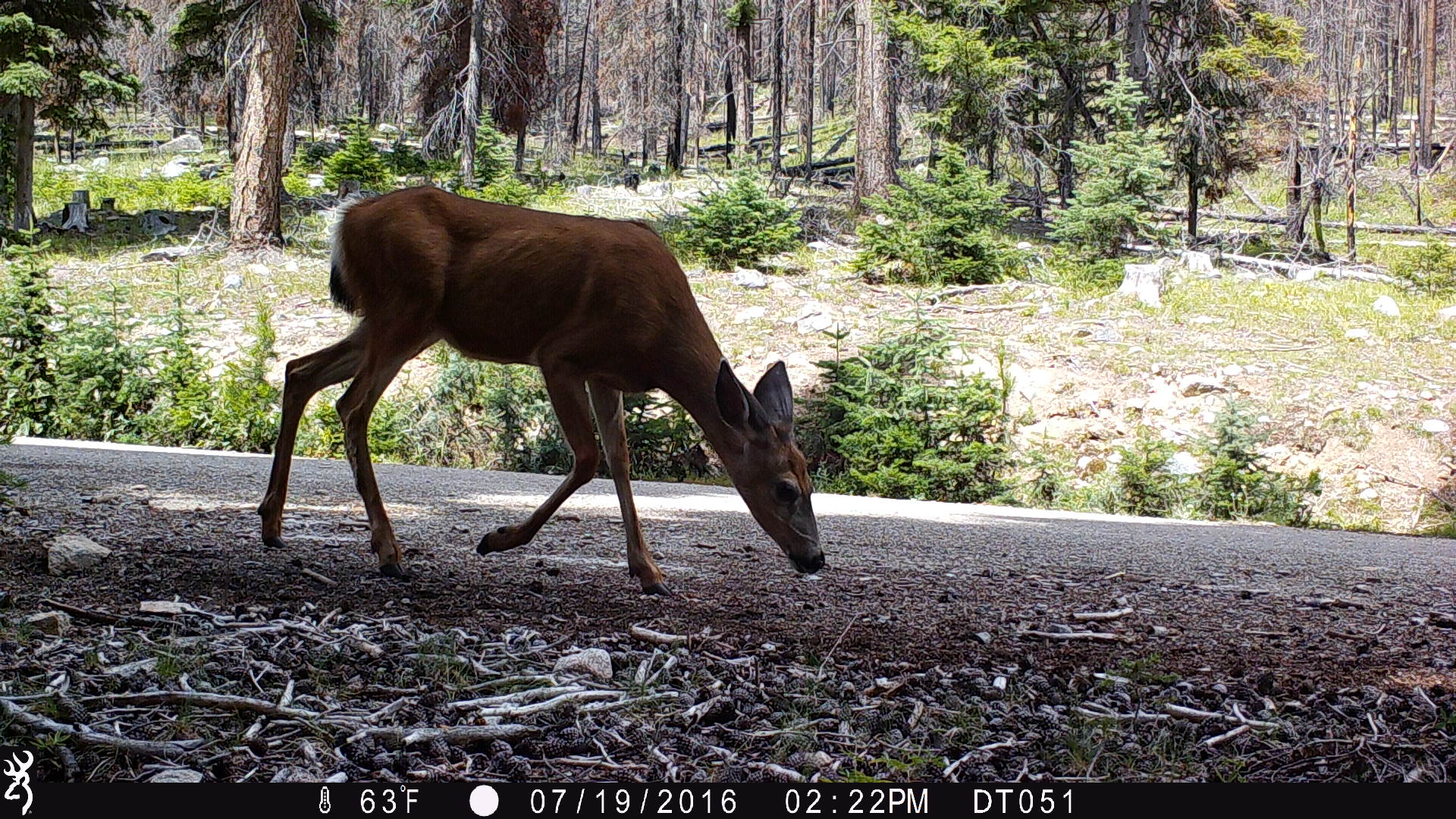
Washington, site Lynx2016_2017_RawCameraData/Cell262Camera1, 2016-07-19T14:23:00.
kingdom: Animalia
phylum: Chordata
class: Mammalia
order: Artiodactyla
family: Cervidae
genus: Odocoileus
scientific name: Odocoileus hemionus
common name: mule deer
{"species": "Odocoileus hemionus (mule deer)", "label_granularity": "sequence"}